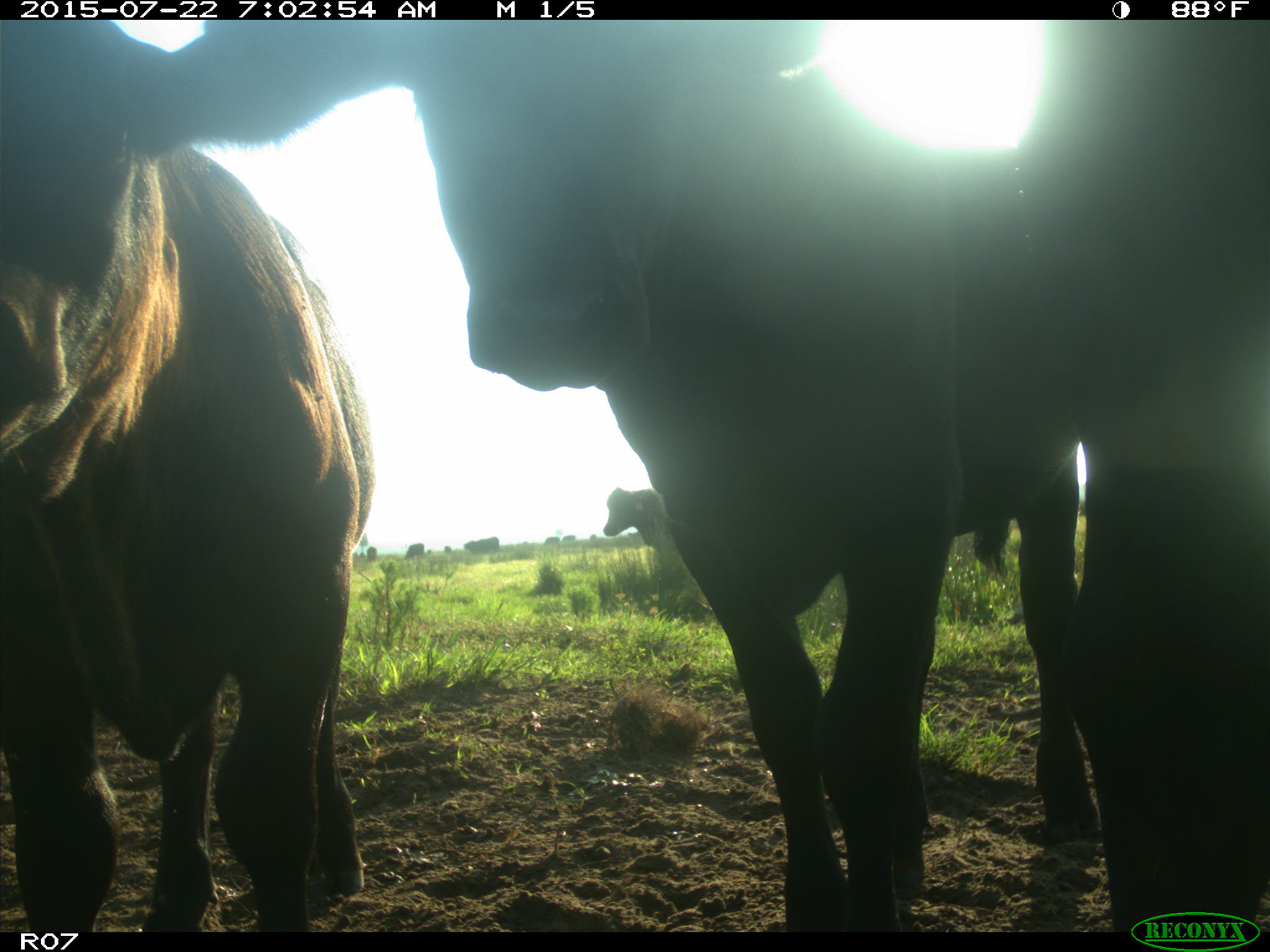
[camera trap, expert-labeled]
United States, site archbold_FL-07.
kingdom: Animalia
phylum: Chordata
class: Mammalia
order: Artiodactyla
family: Suidae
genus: Sus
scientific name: Sus scrofa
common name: wild boar